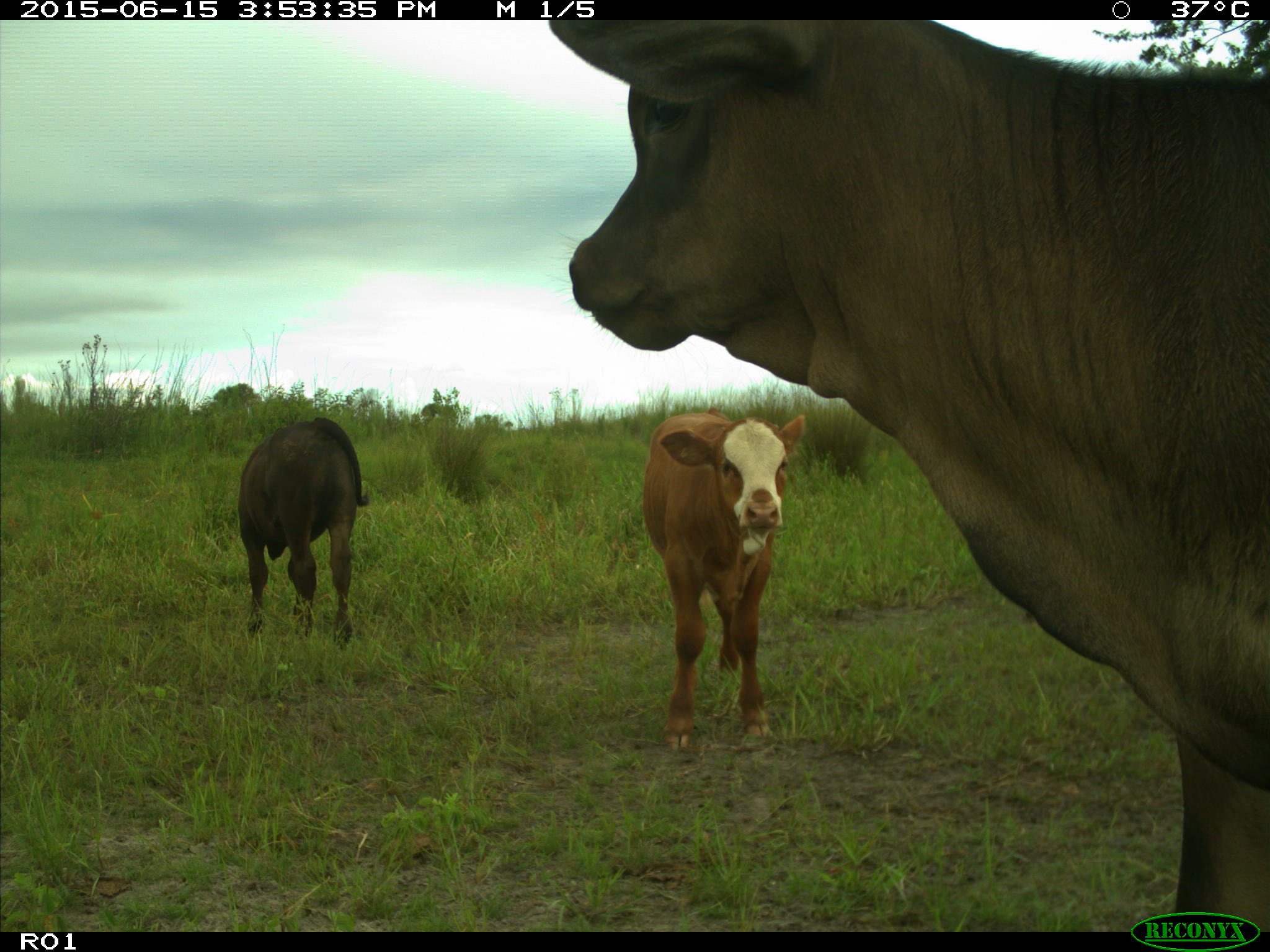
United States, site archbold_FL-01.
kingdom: Animalia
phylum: Chordata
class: Mammalia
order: Artiodactyla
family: Bovidae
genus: Bos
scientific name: Bos taurus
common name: domestic cow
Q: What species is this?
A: Bos taurus (domestic cow).